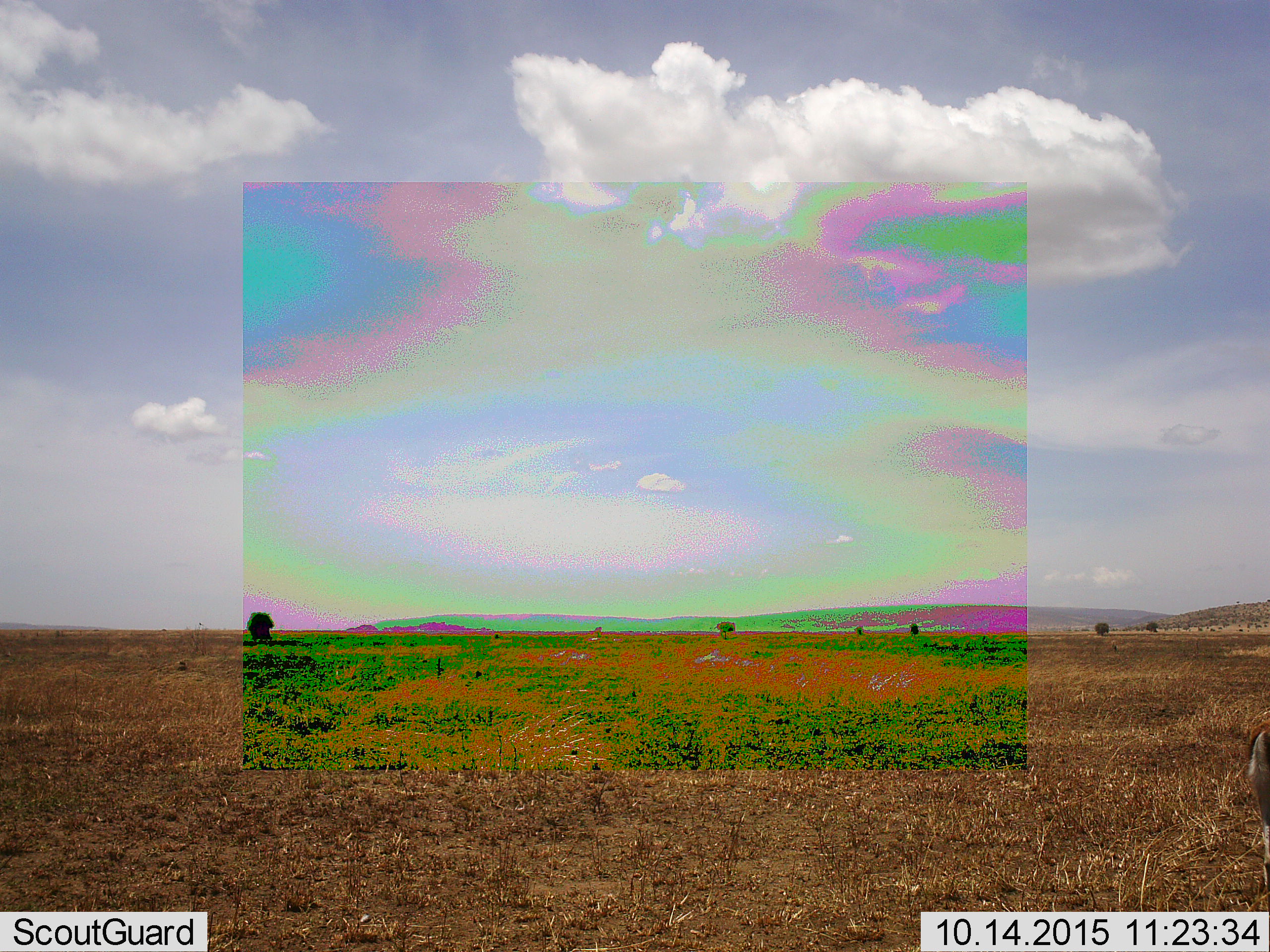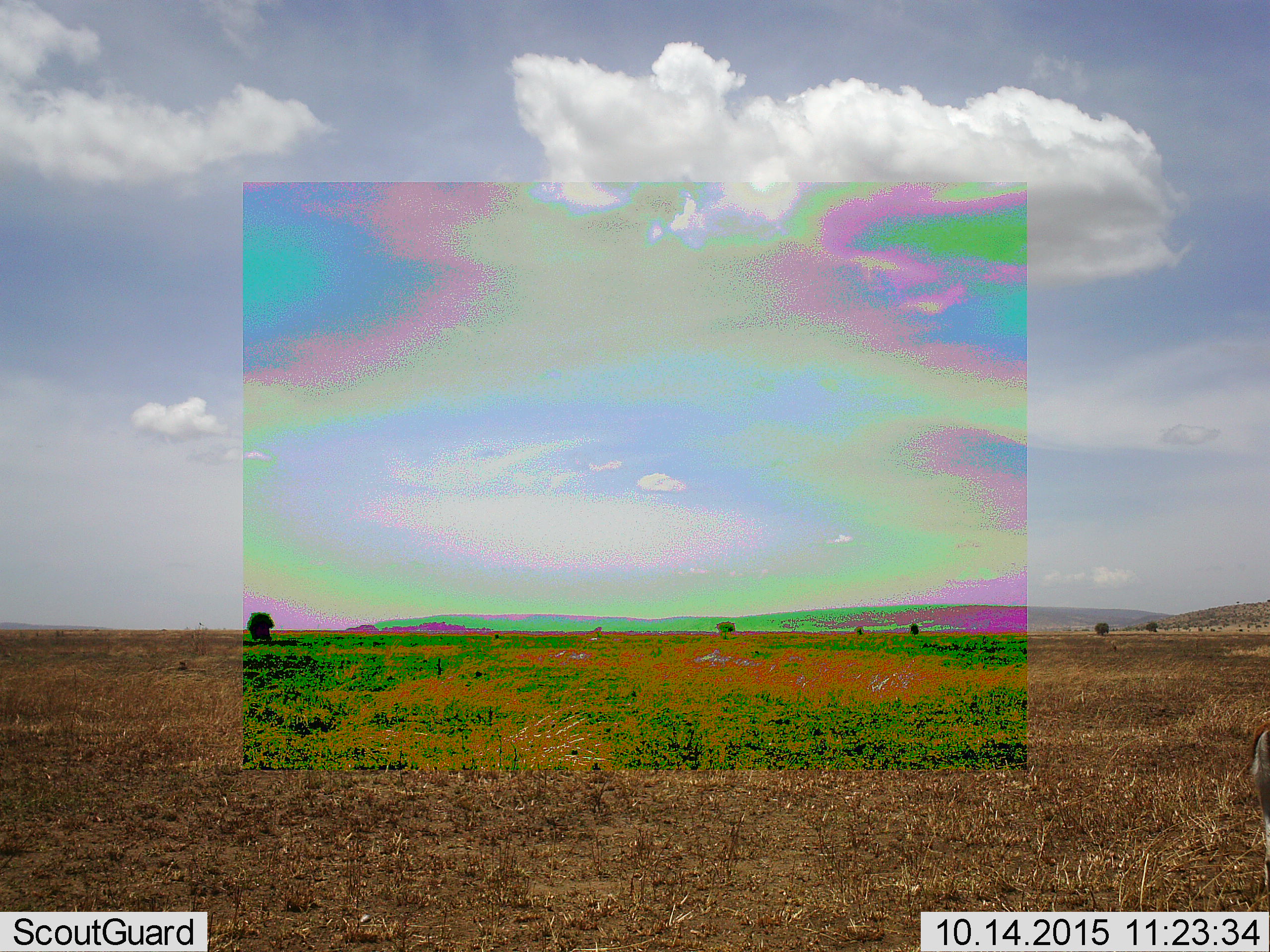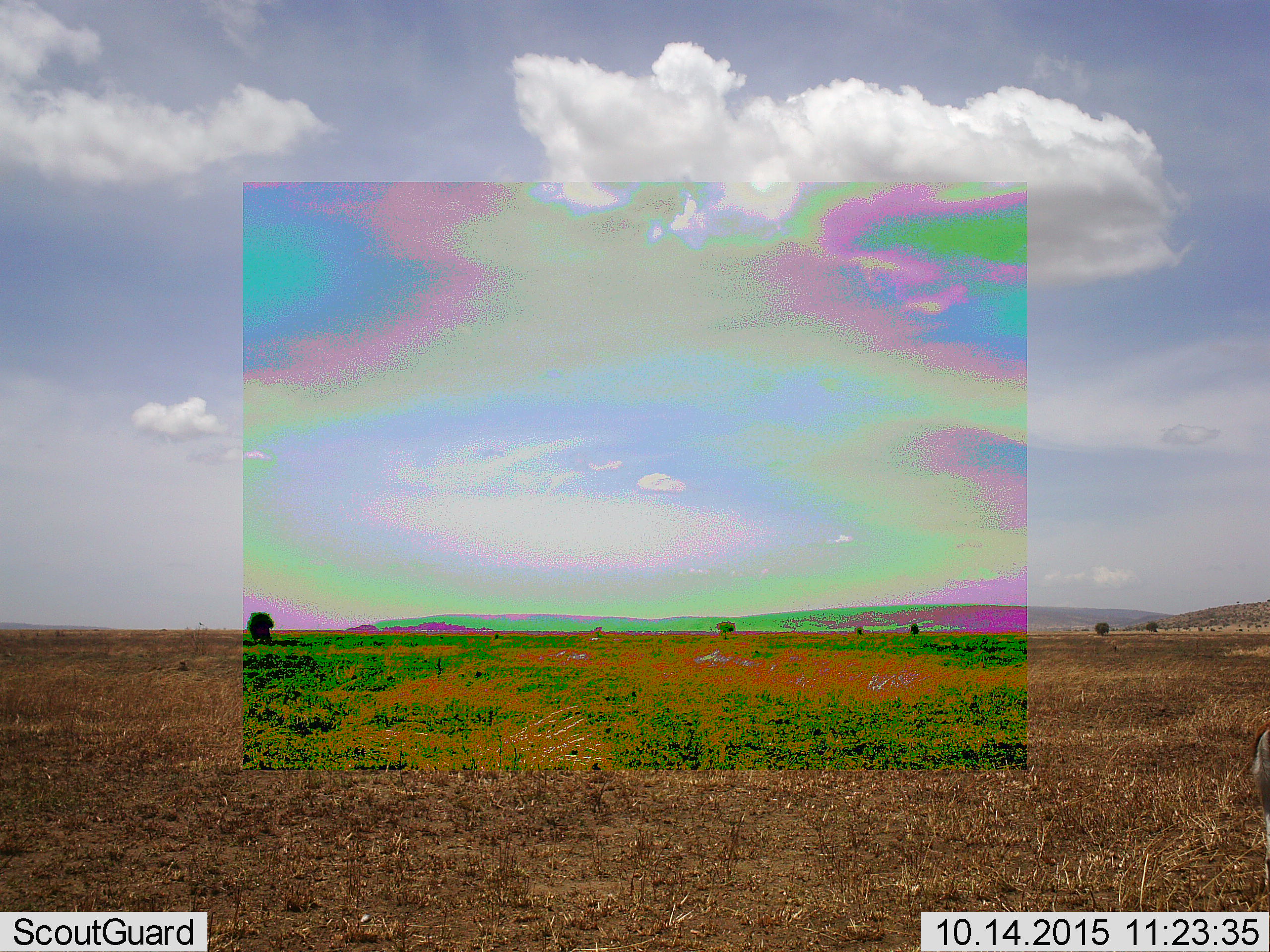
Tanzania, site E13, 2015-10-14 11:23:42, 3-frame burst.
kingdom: Animalia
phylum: Chordata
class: Mammalia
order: Artiodactyla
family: Bovidae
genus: Eudorcas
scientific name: Eudorcas thomsonii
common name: thomson's gazelle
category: gazellethomsons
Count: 1.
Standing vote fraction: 88%.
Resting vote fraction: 0%.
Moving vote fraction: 0%.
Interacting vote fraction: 0%.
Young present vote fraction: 0%.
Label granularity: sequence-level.